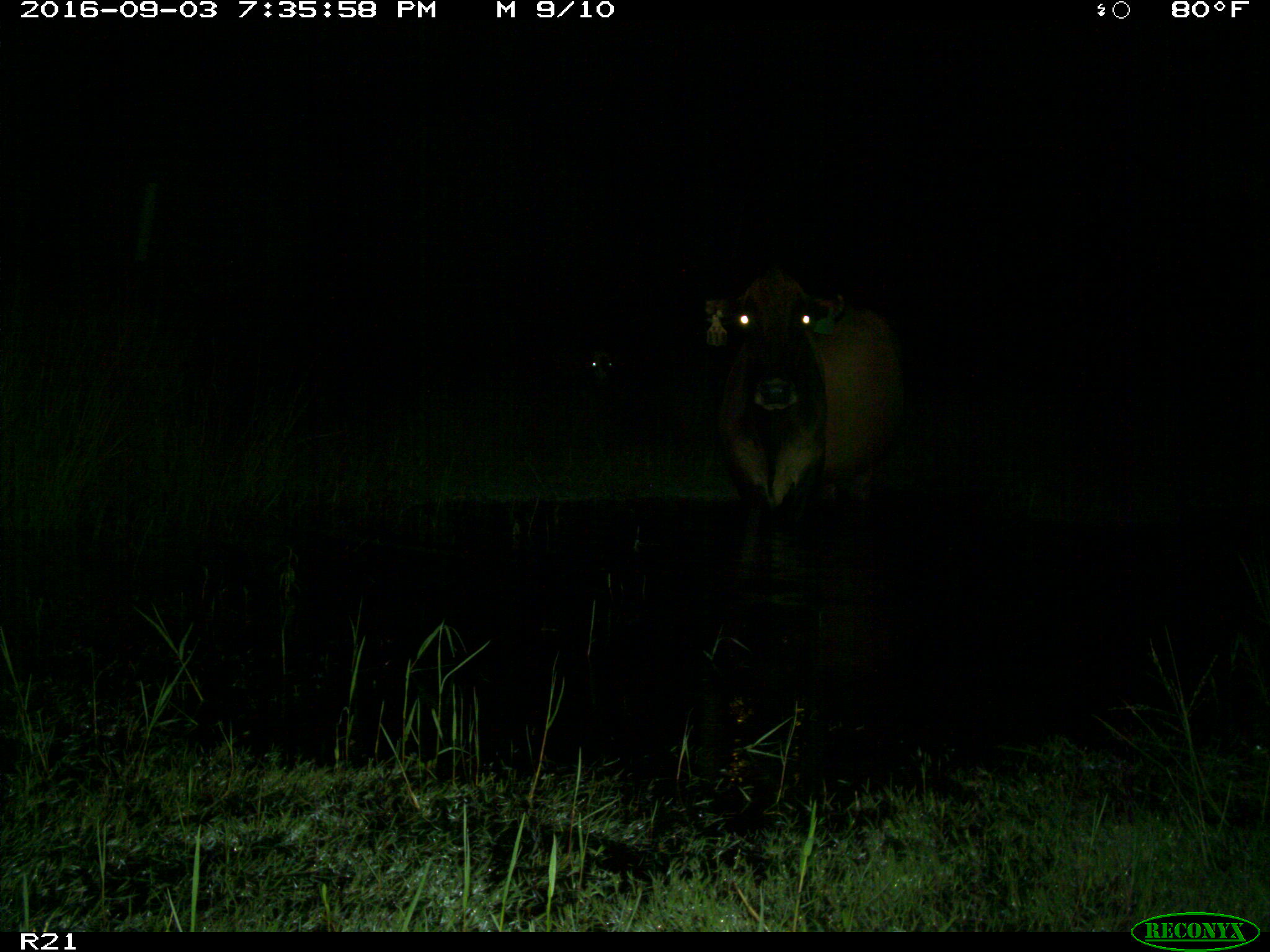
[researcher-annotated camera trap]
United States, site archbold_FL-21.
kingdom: Animalia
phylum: Chordata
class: Mammalia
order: Artiodactyla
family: Bovidae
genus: Bos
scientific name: Bos taurus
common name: domestic cow